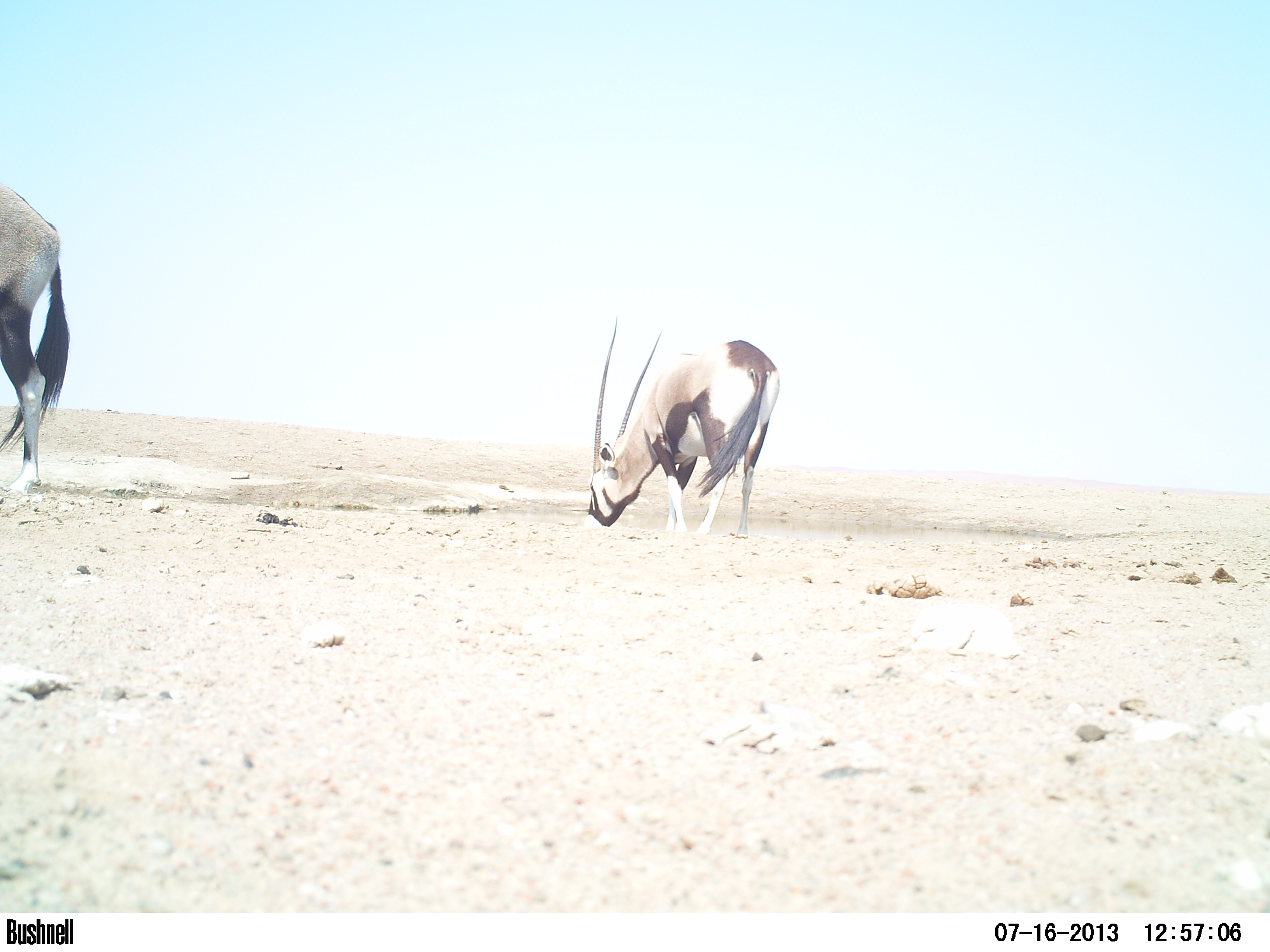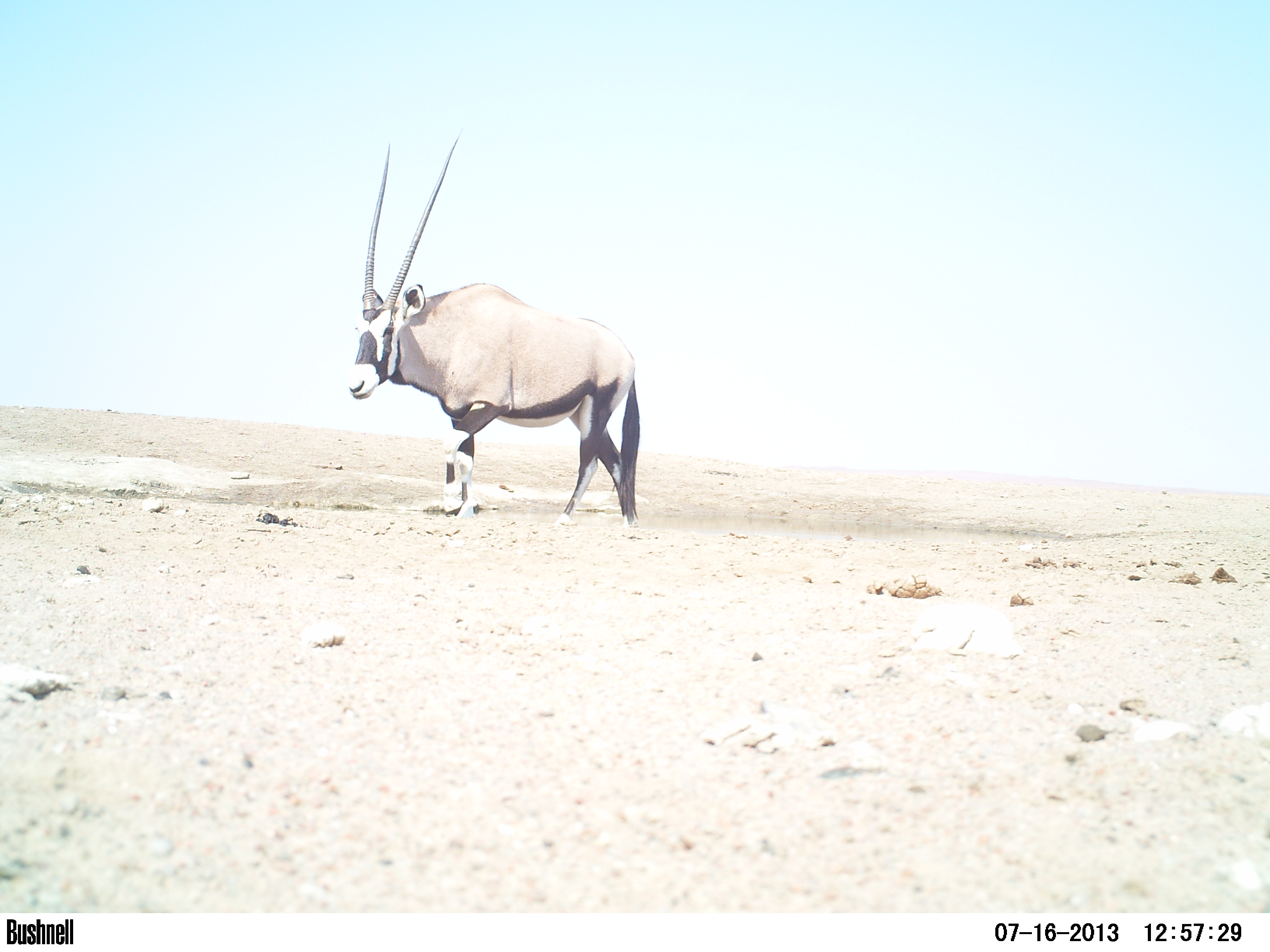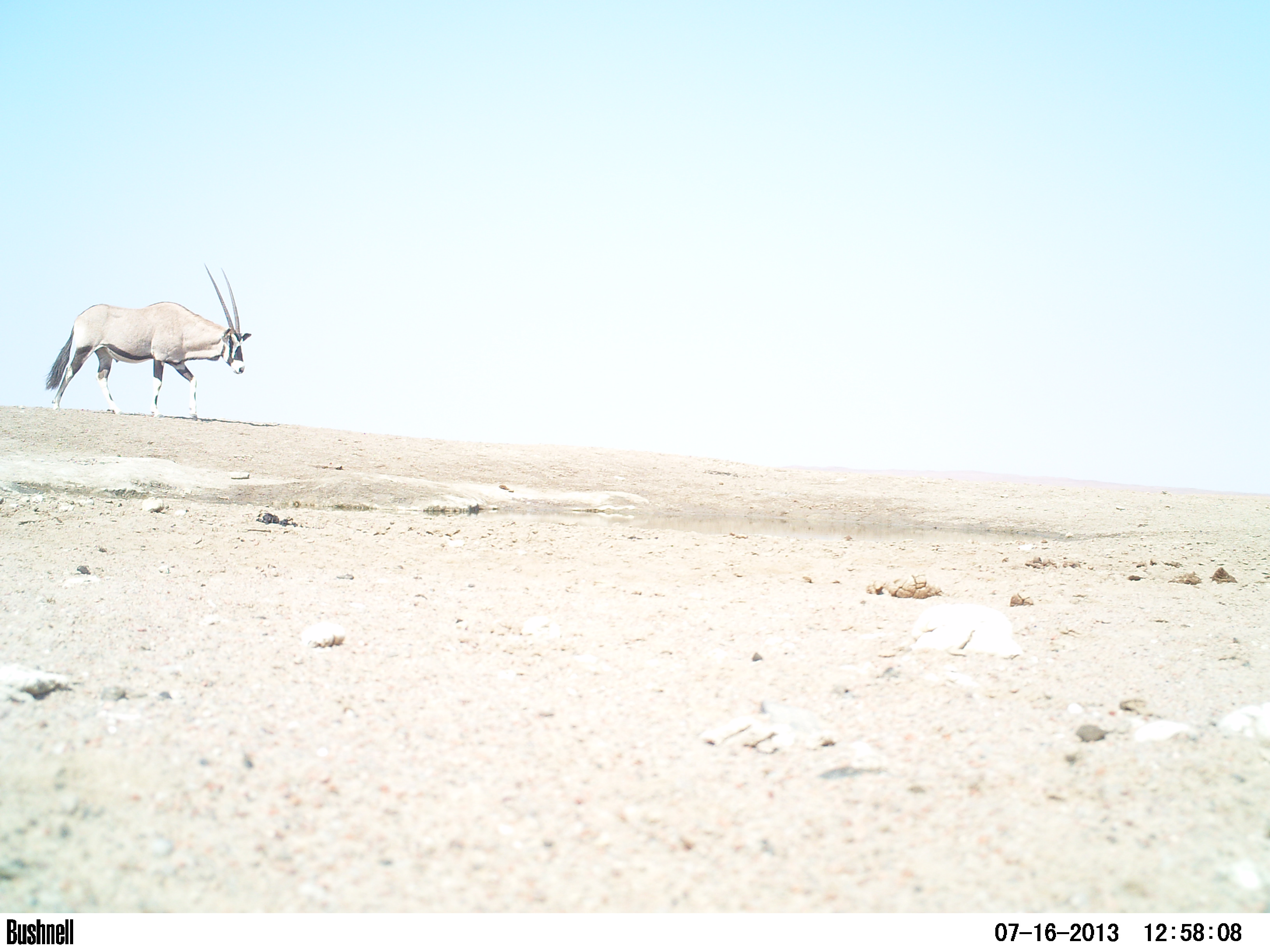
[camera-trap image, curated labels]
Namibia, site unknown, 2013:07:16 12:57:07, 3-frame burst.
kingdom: Animalia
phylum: Chordata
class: Mammalia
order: Artiodactyla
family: Bovidae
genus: Oryx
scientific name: Oryx gazella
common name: gemsbok